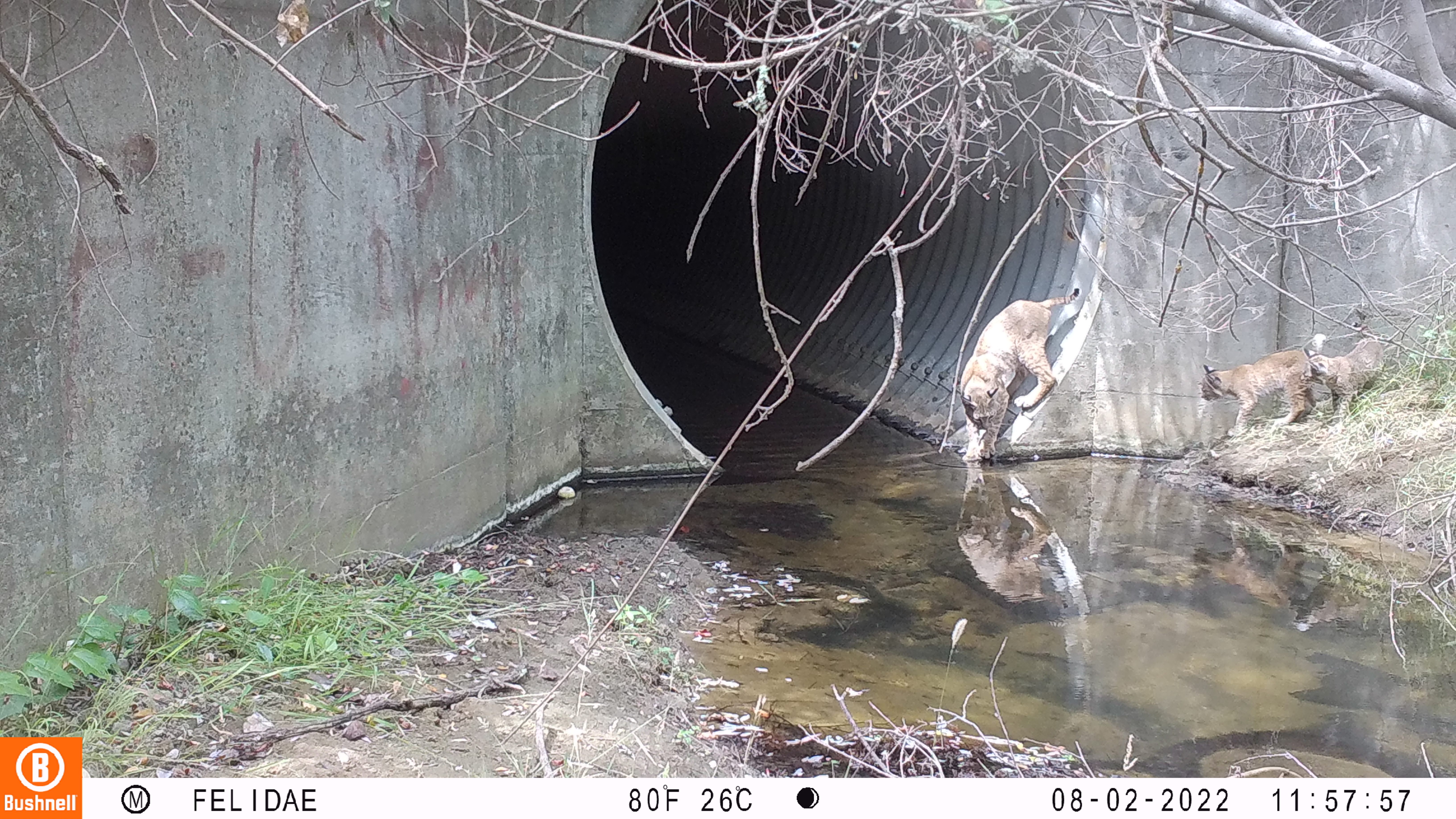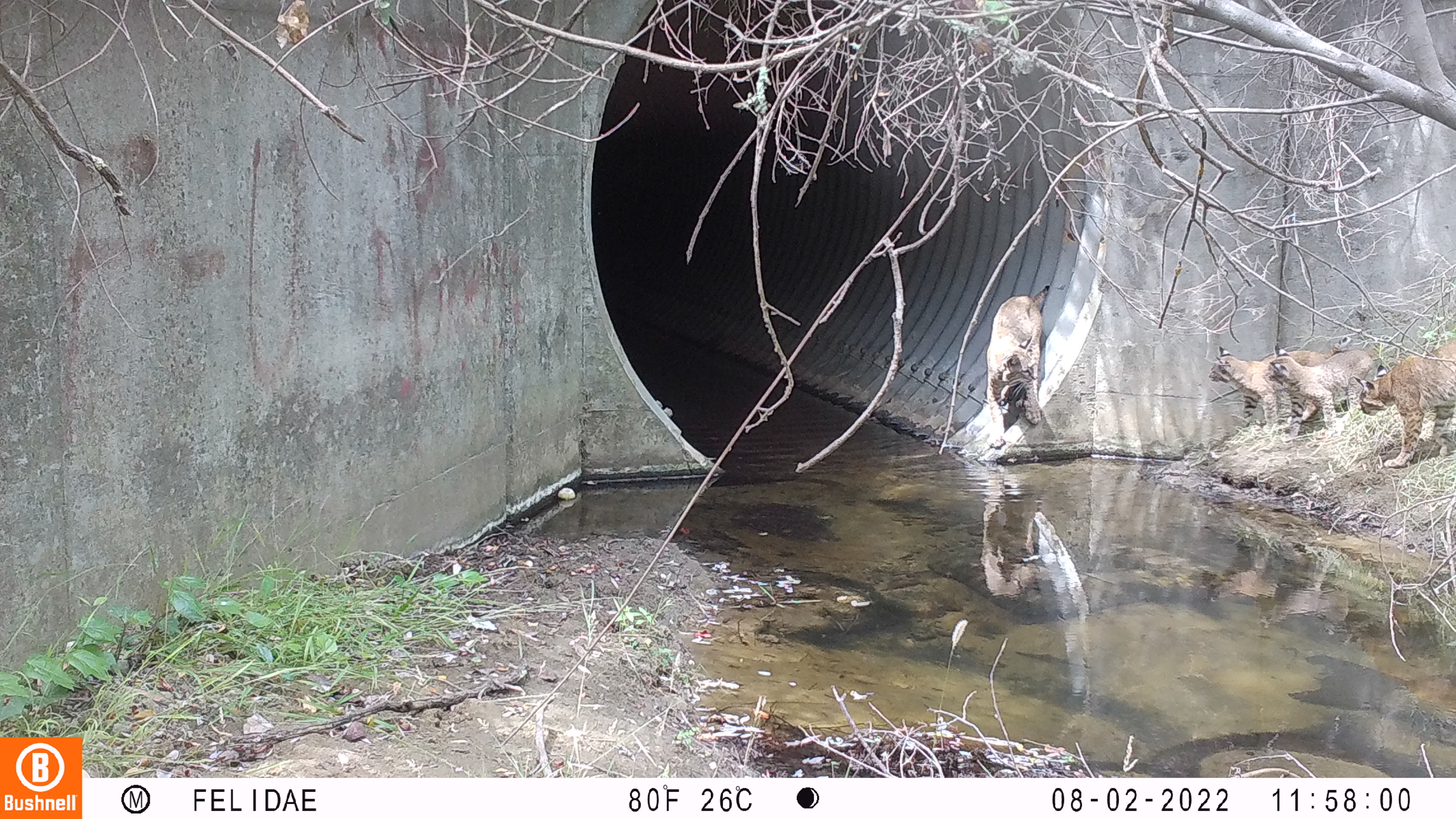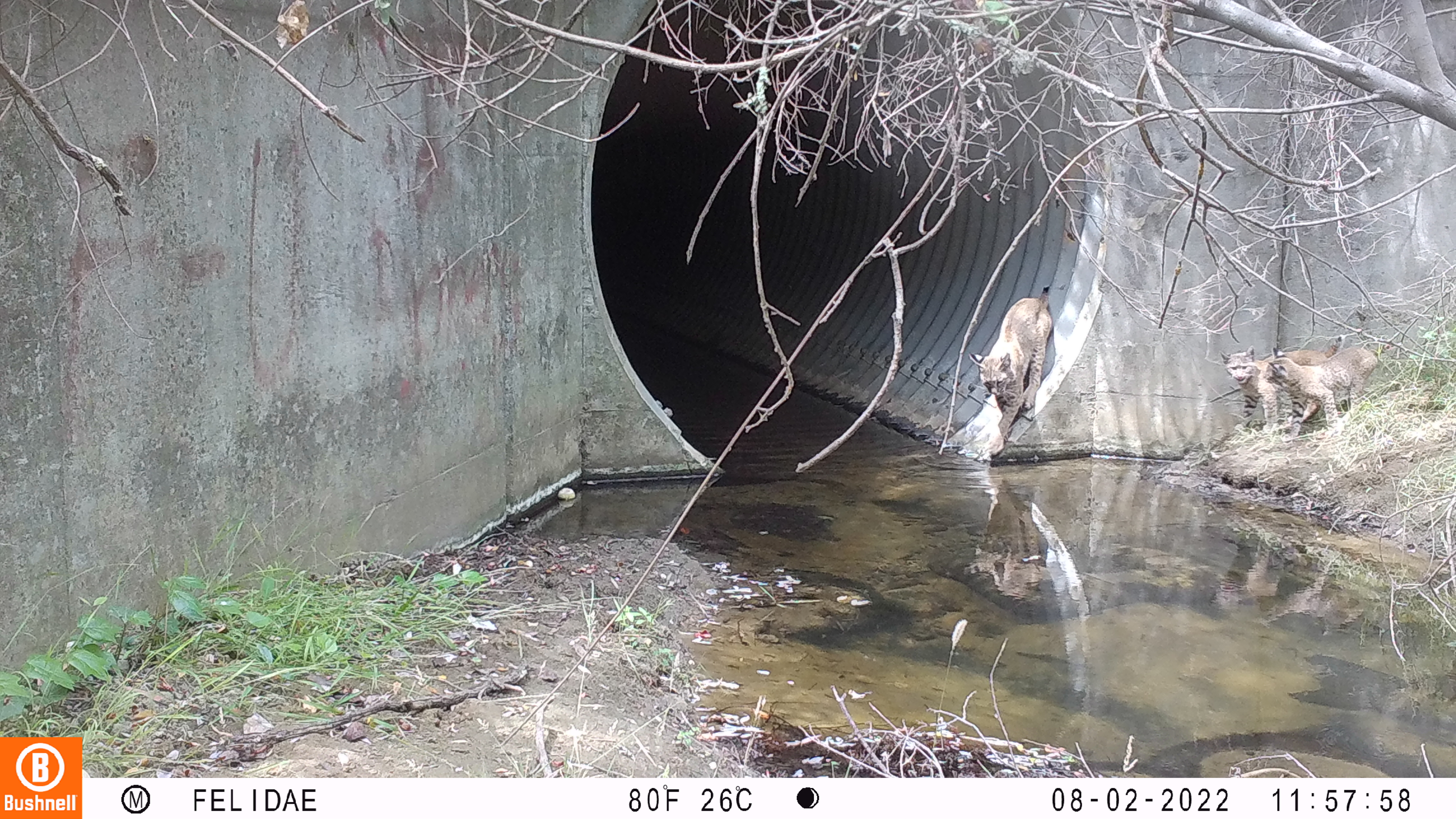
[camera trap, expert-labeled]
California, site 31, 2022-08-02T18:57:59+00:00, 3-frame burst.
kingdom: Animalia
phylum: Chordata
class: Mammalia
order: Carnivora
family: Felidae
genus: Lynx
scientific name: Lynx rufus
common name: bobcat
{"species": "bobcat (Lynx rufus)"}